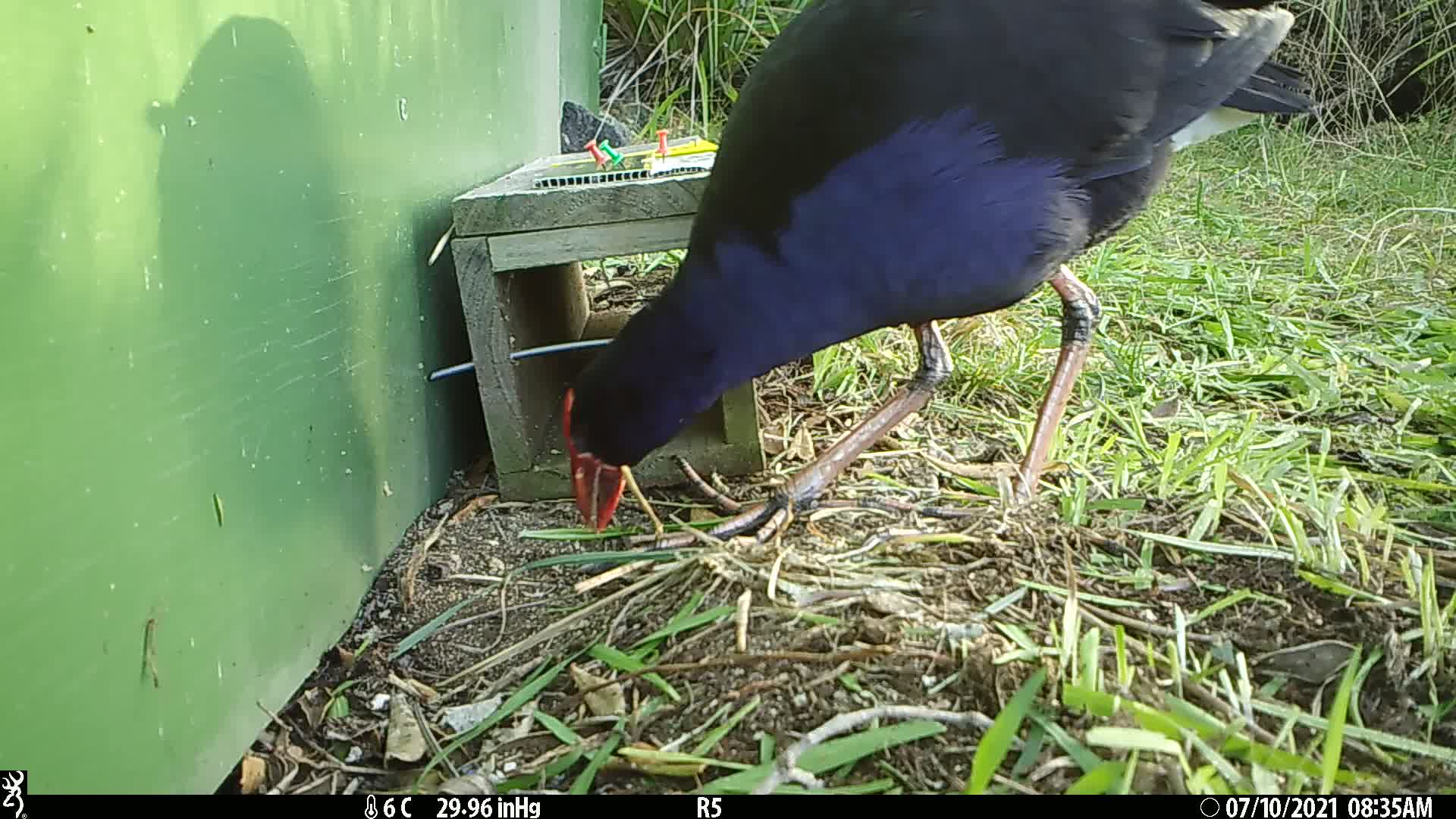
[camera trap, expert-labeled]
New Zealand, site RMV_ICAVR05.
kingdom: Animalia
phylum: Chordata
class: Aves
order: Gruiformes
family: Rallidae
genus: Porphyrio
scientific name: Porphyrio melanotus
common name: australasian swamphen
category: pukeko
Pukeko (australasian swamphen) (Porphyrio melanotus).